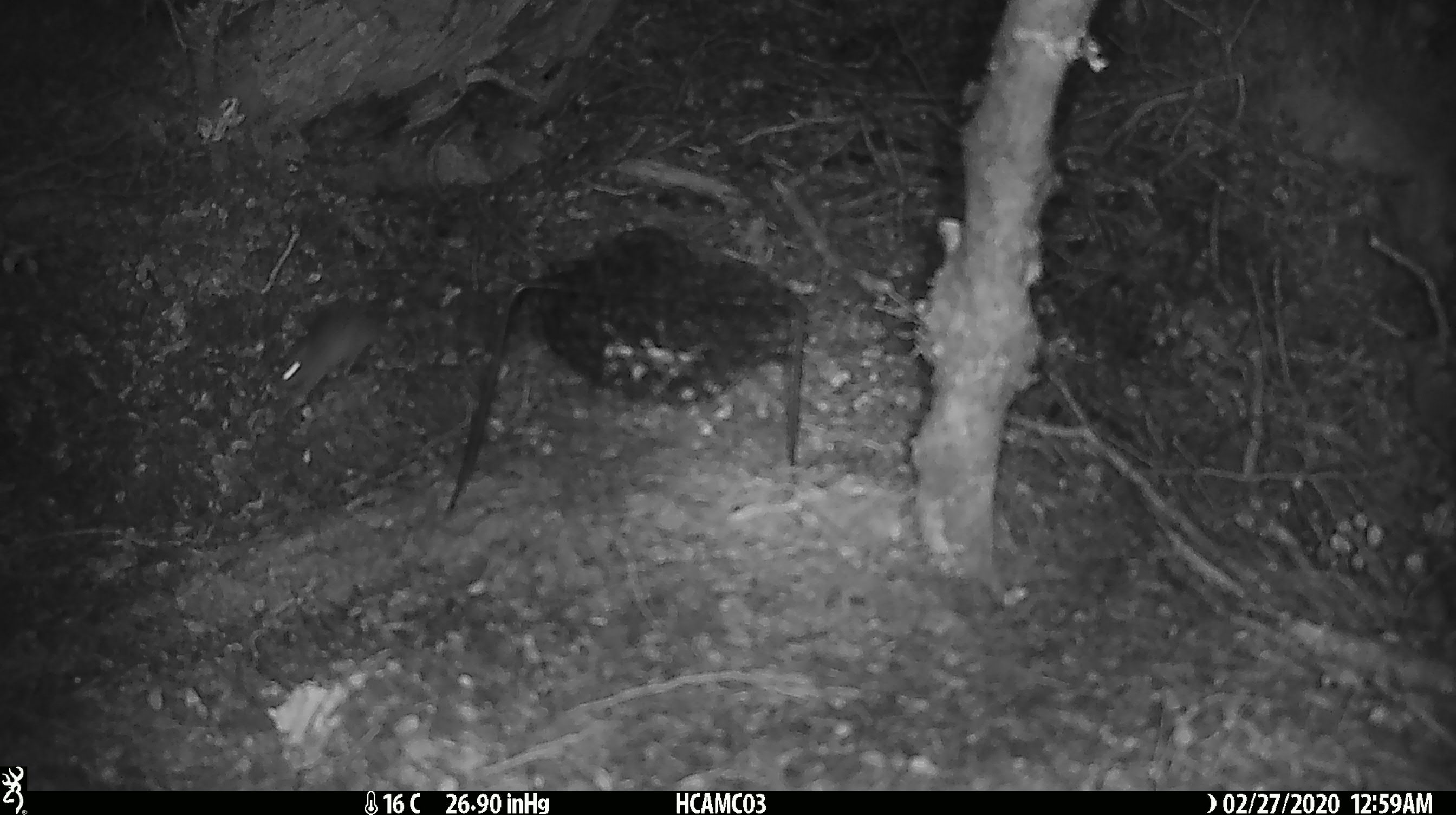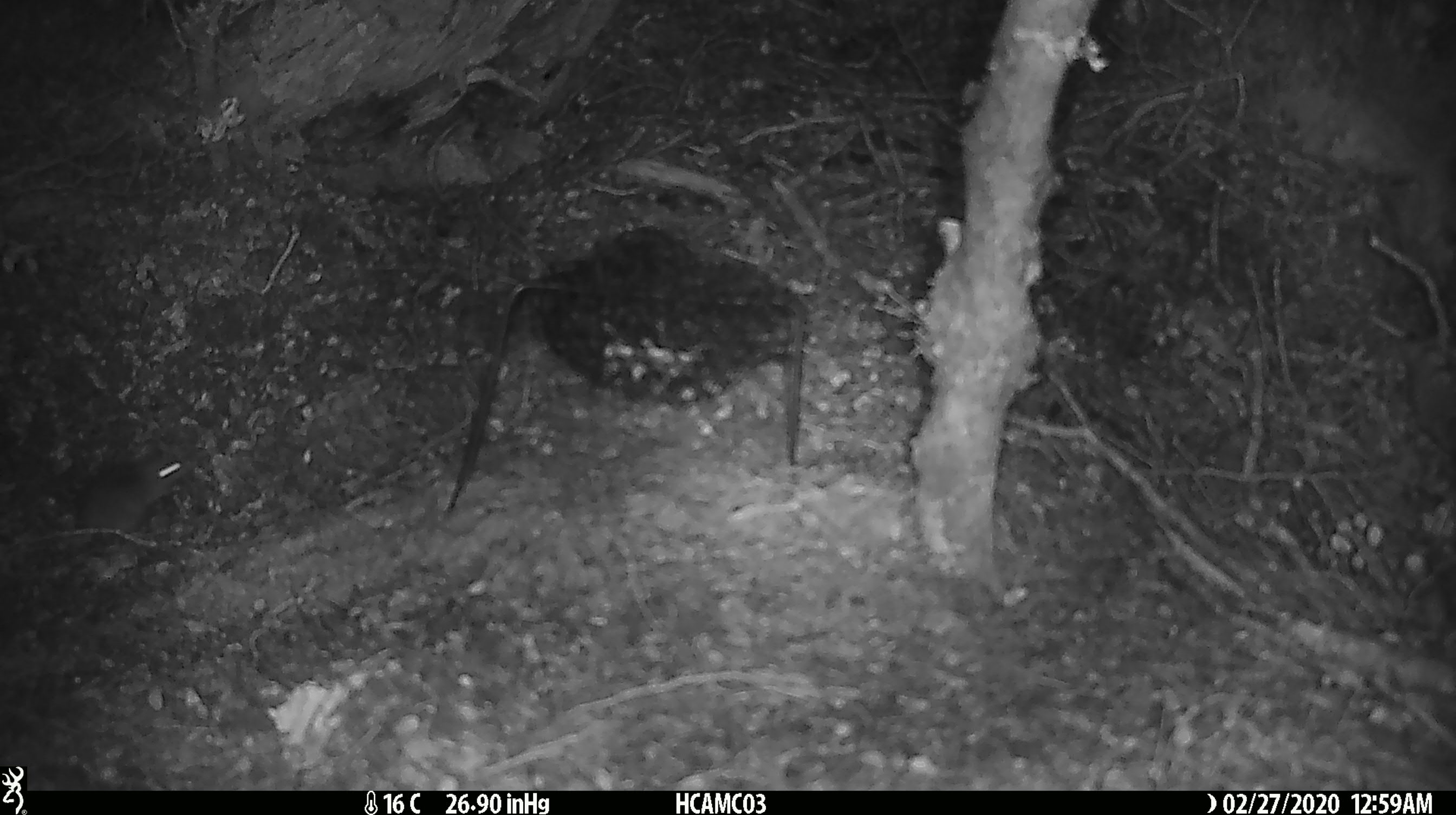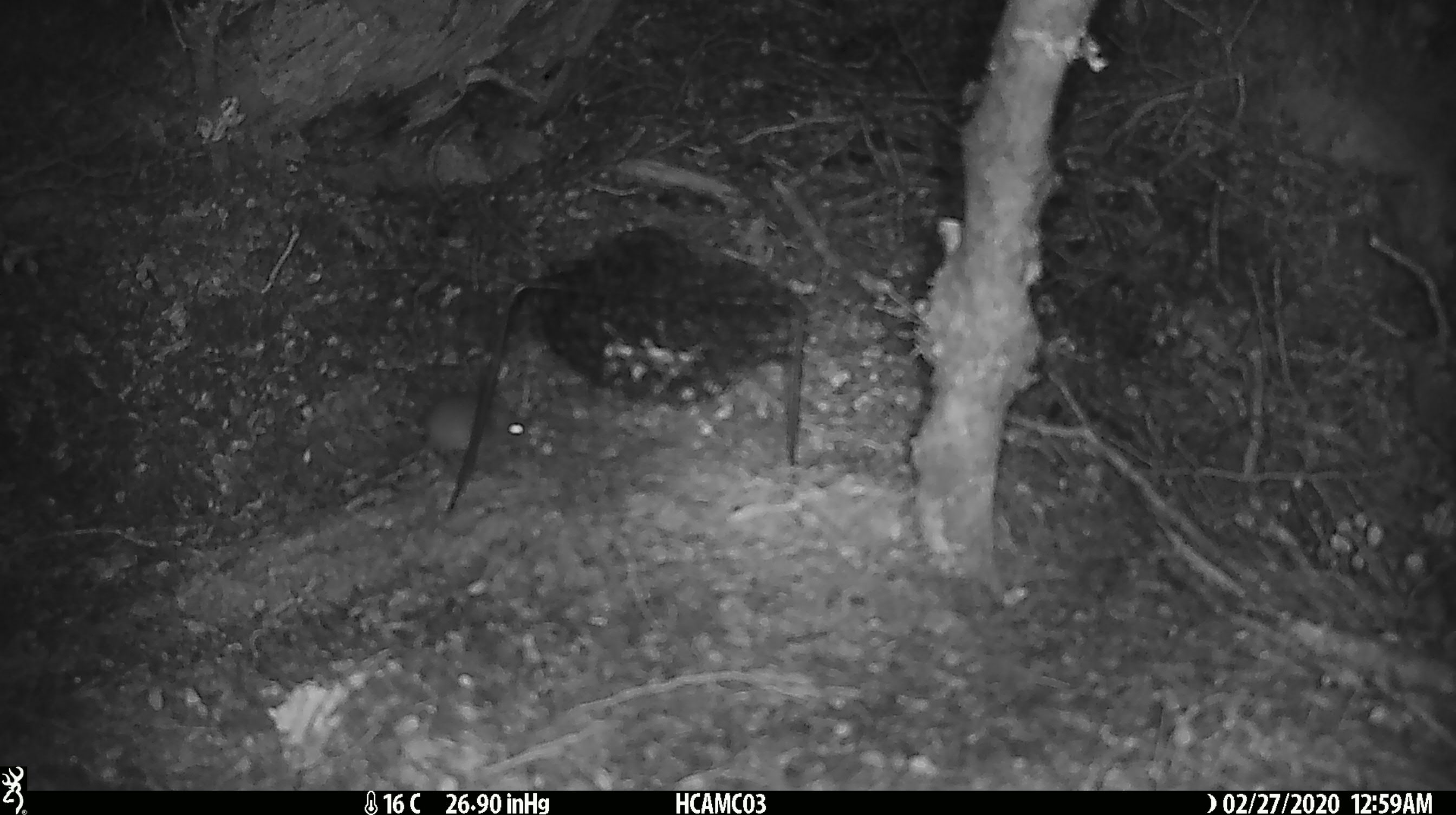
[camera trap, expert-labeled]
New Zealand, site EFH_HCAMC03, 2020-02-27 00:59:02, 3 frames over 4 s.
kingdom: Animalia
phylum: Chordata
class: Mammalia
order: Rodentia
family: Muridae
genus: Mus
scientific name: Mus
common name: mouse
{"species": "mouse (Mus)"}